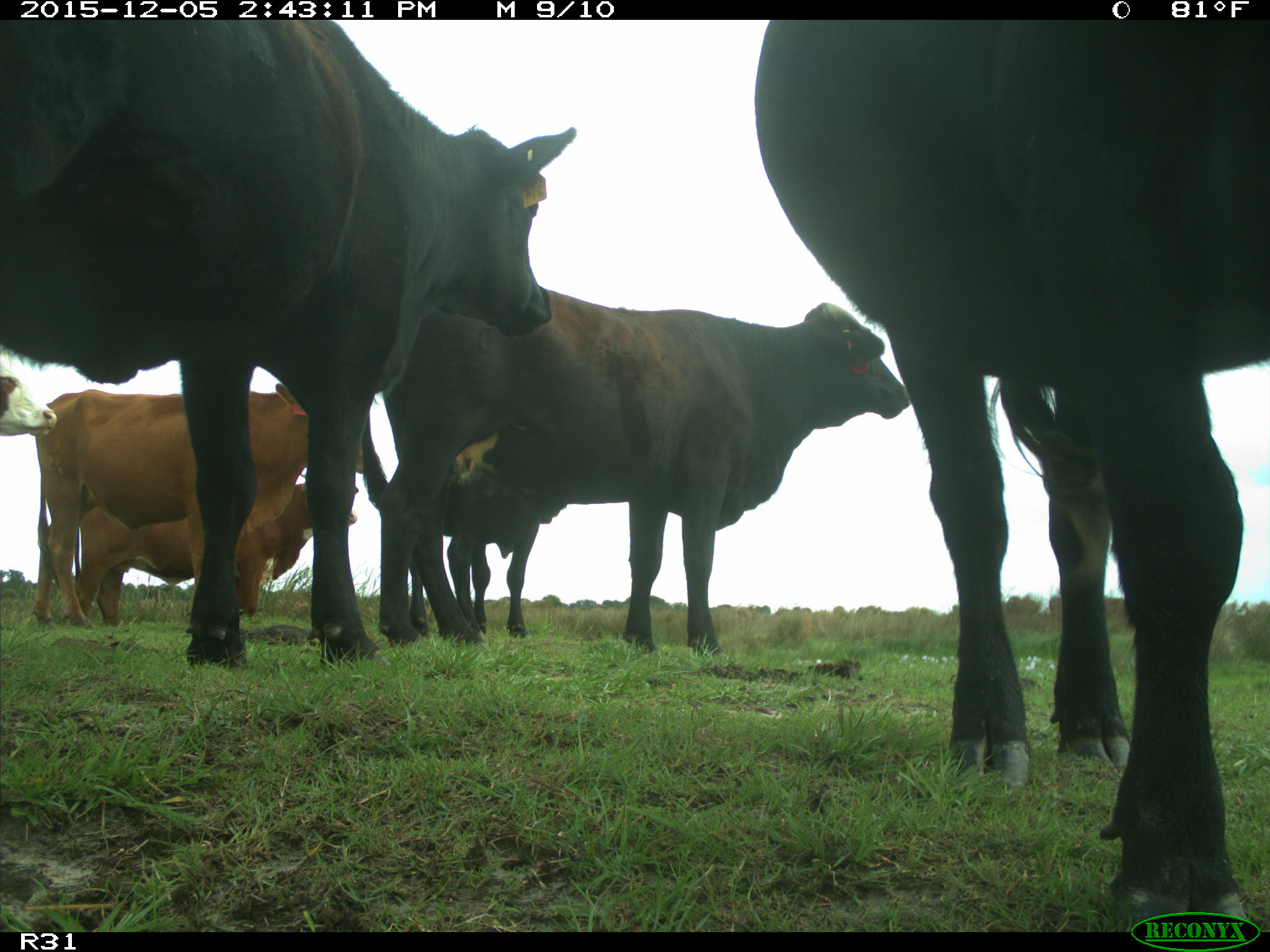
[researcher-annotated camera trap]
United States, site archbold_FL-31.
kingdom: Animalia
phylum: Chordata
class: Mammalia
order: Artiodactyla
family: Bovidae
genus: Bos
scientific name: Bos taurus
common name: domestic cow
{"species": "Bos taurus (domestic cow)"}